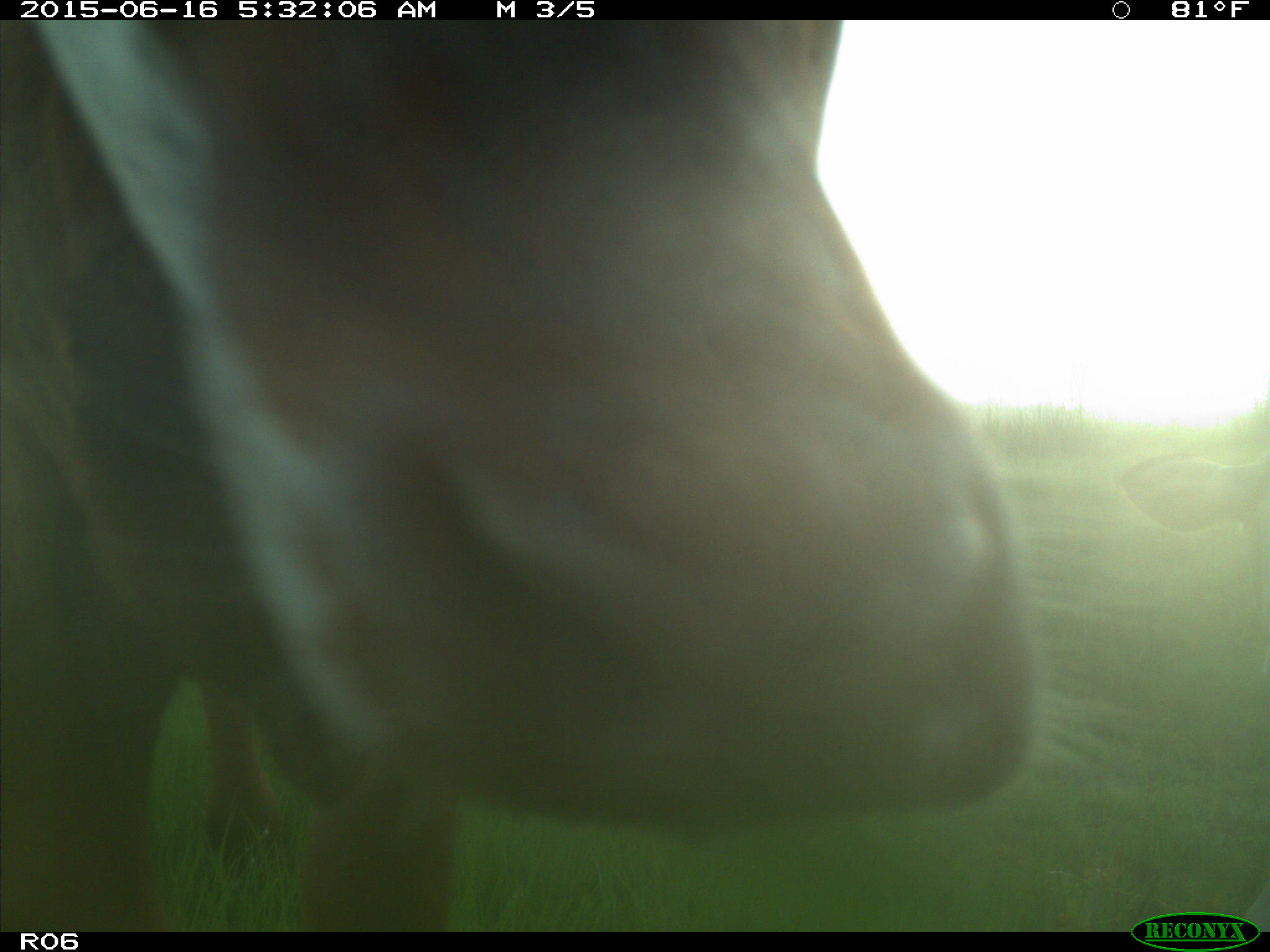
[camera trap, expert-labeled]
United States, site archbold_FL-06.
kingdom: Animalia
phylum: Chordata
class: Mammalia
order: Artiodactyla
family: Bovidae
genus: Bos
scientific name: Bos taurus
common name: domestic cow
Bos taurus (domestic cow).